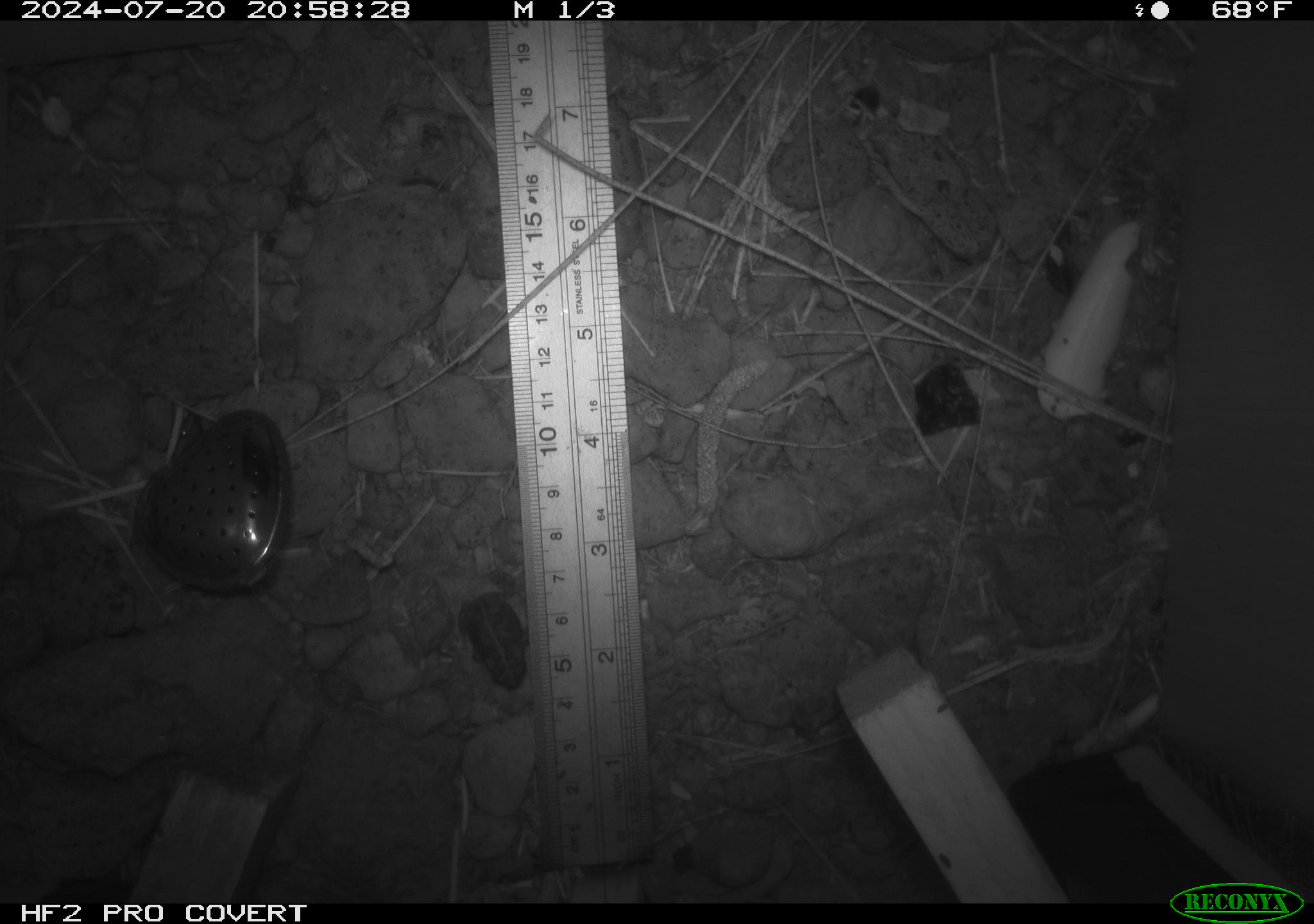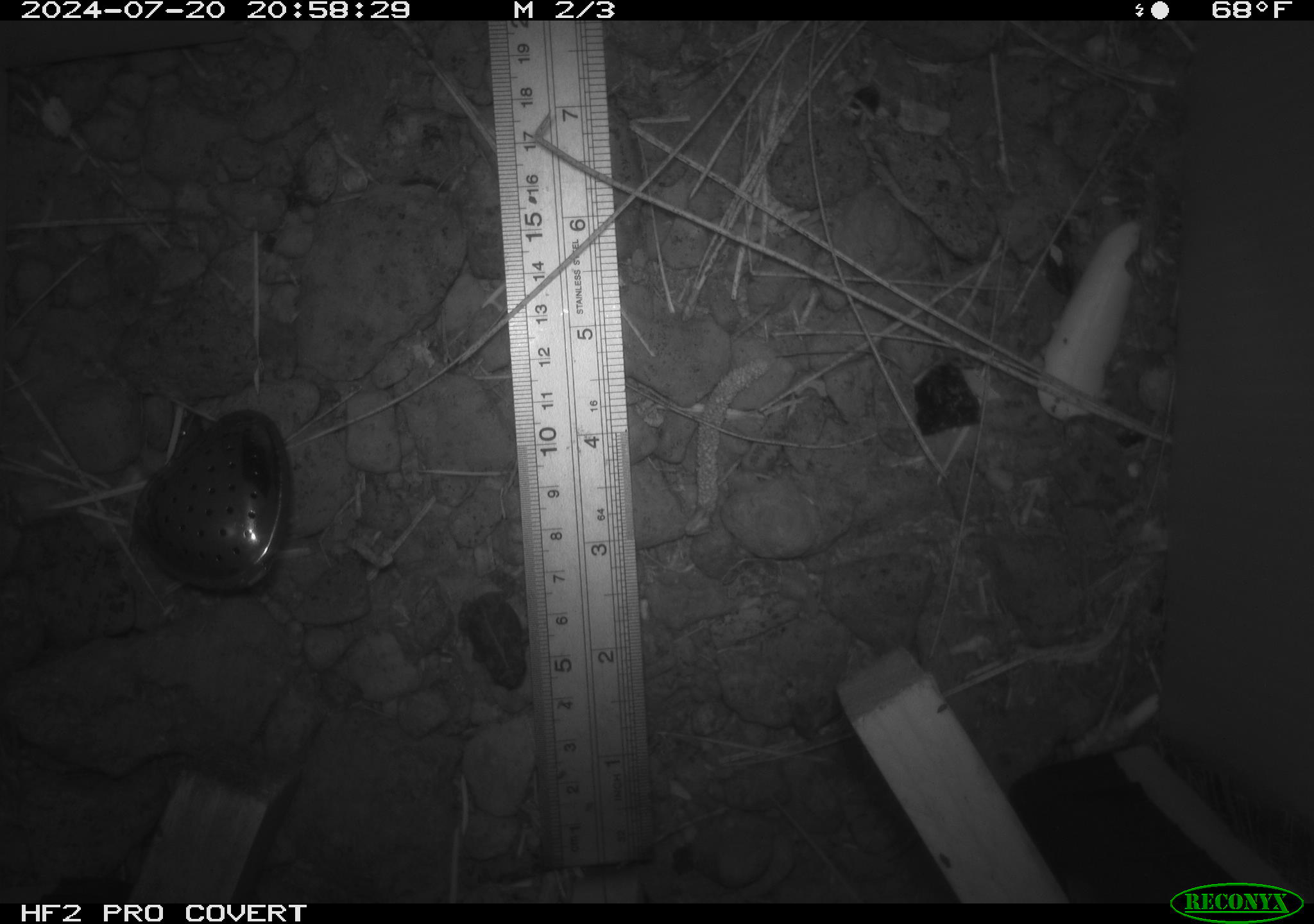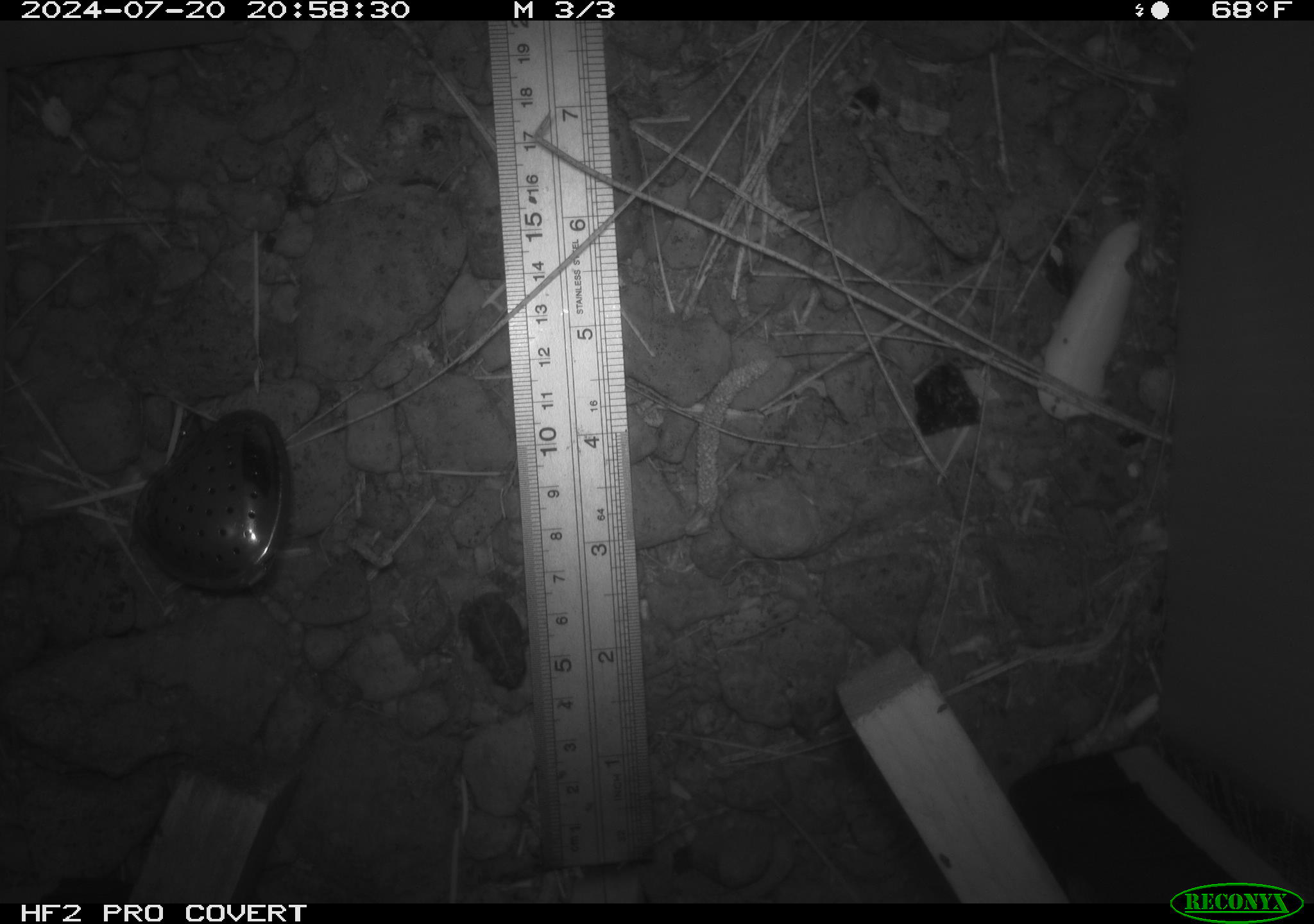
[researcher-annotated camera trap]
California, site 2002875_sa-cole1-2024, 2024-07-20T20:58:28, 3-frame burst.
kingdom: Animalia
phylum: Chordata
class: Amphibia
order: Anura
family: Bufonidae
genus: Anaxyrus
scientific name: Anaxyrus boreas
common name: western toad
Western toad (Anaxyrus boreas).